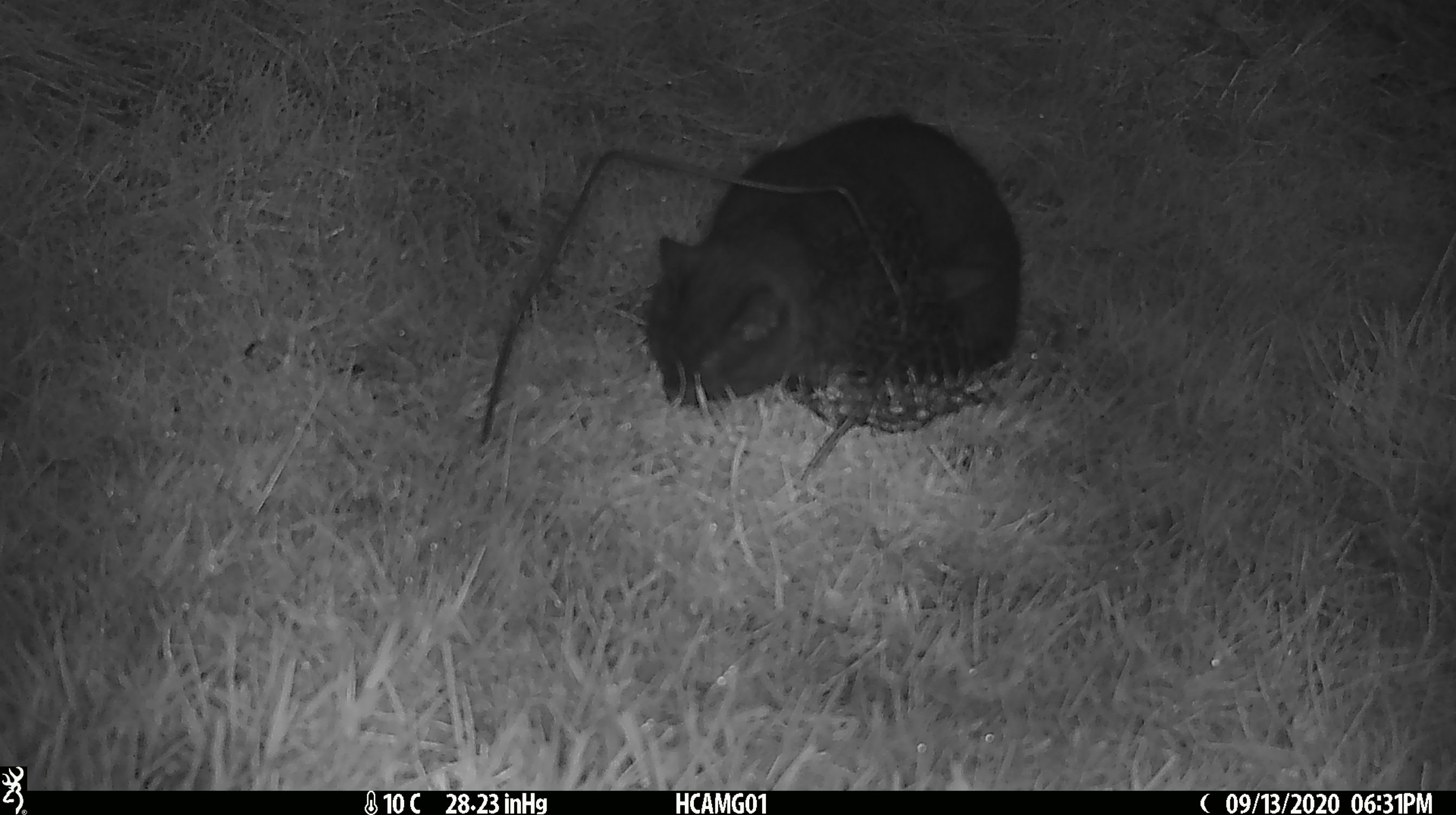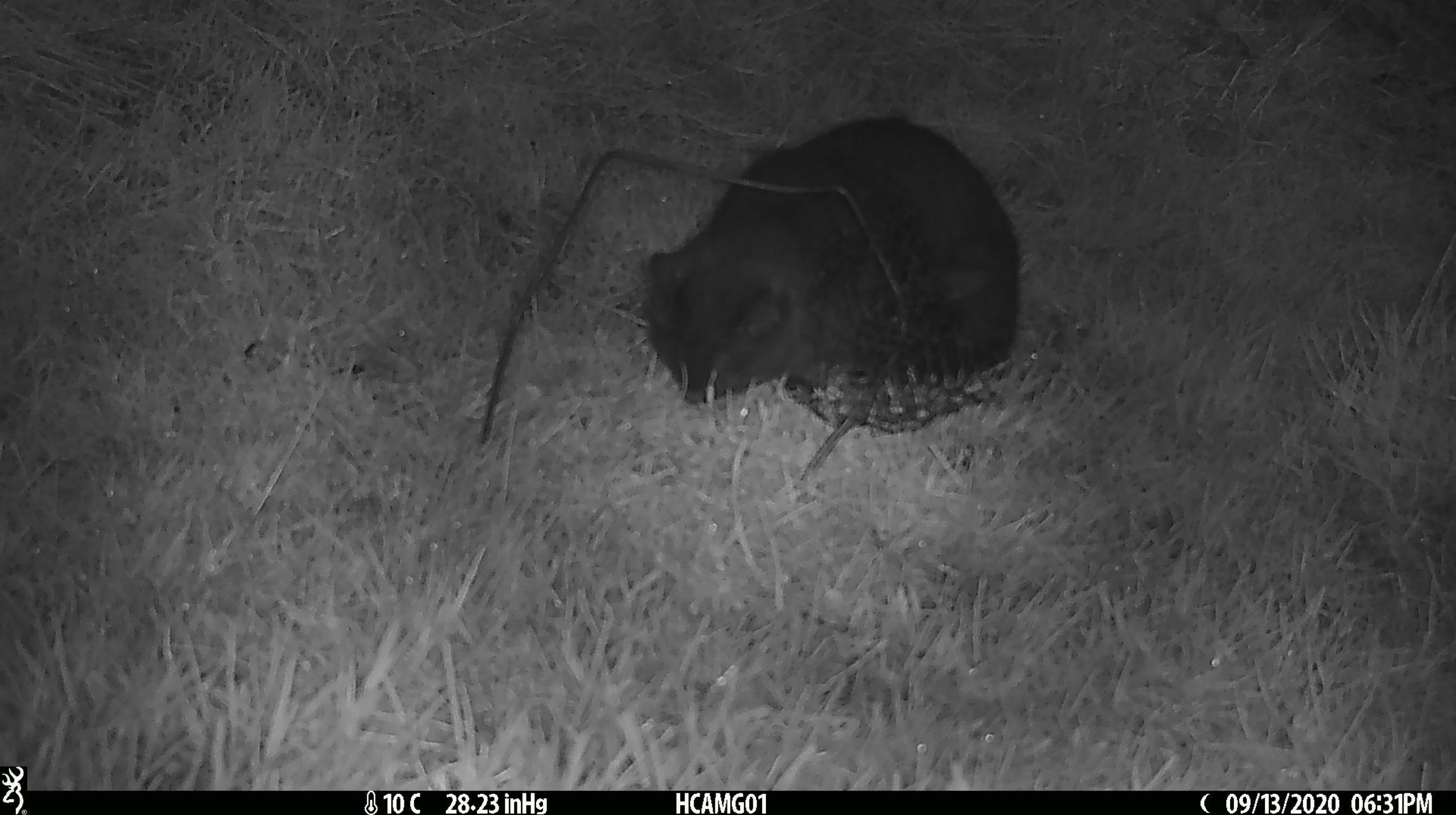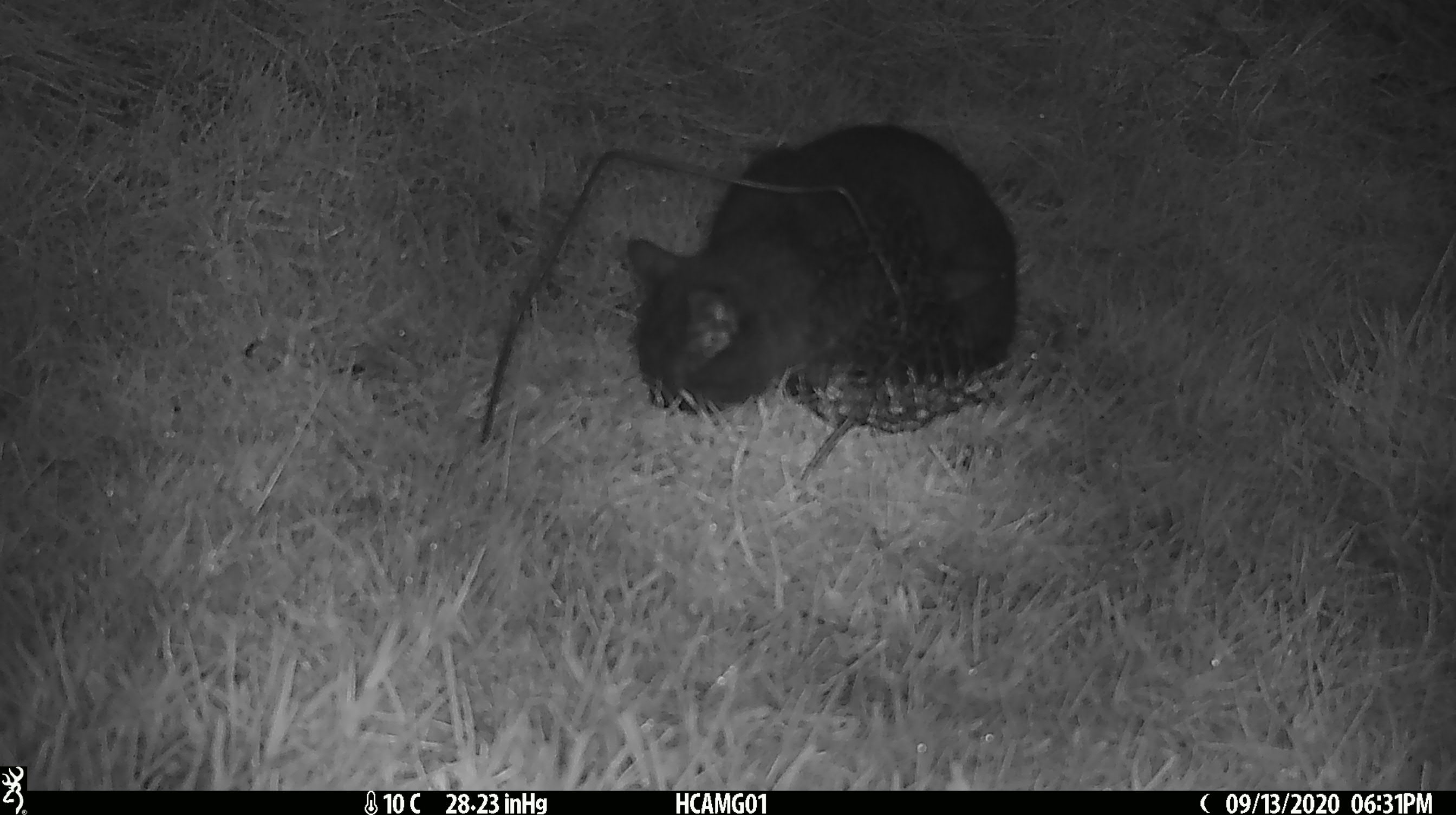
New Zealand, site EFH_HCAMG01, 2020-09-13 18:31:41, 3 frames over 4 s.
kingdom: Animalia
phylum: Chordata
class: Mammalia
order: Carnivora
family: Felidae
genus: Felis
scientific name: Felis catus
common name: domestic cat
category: cat